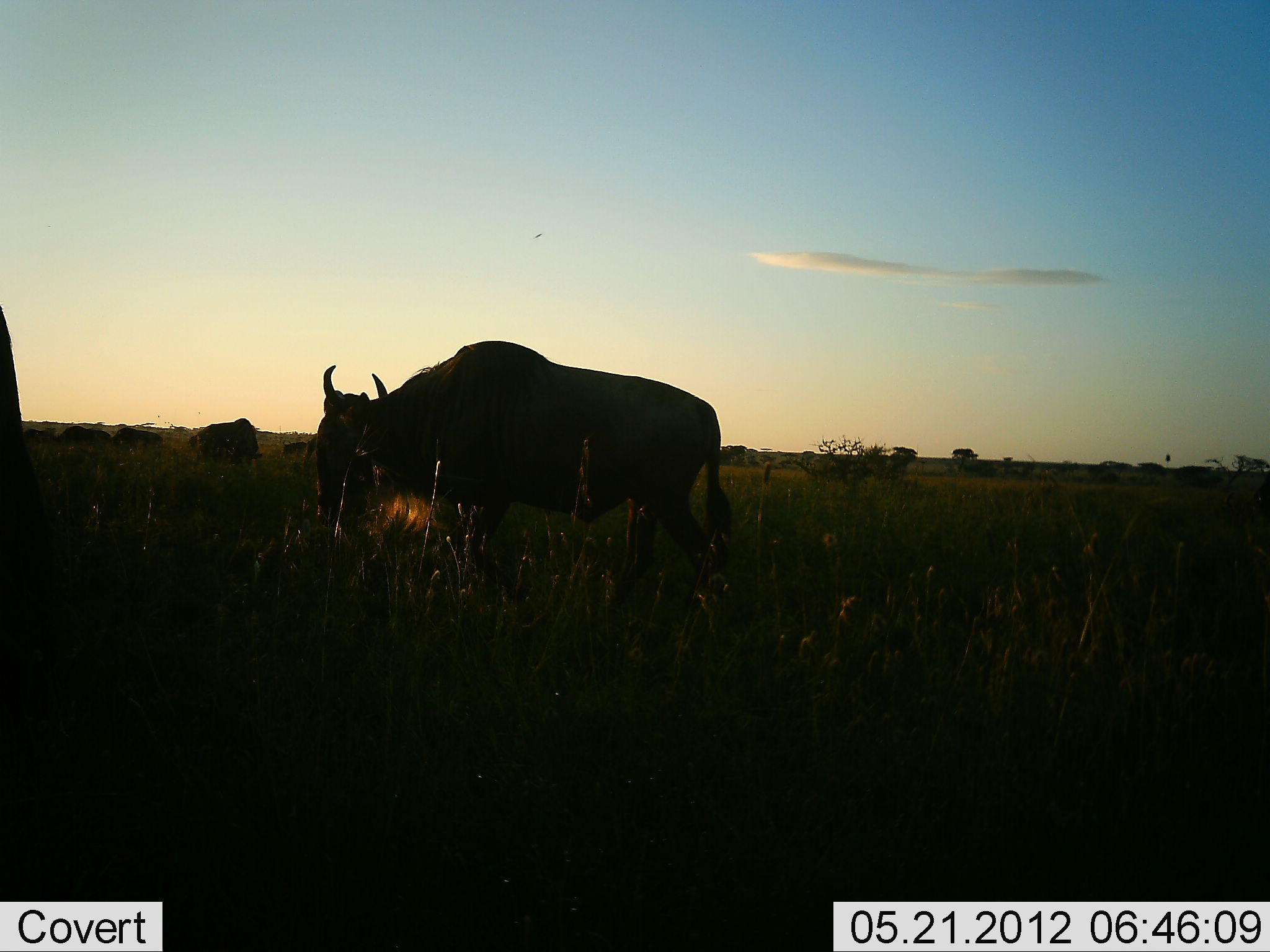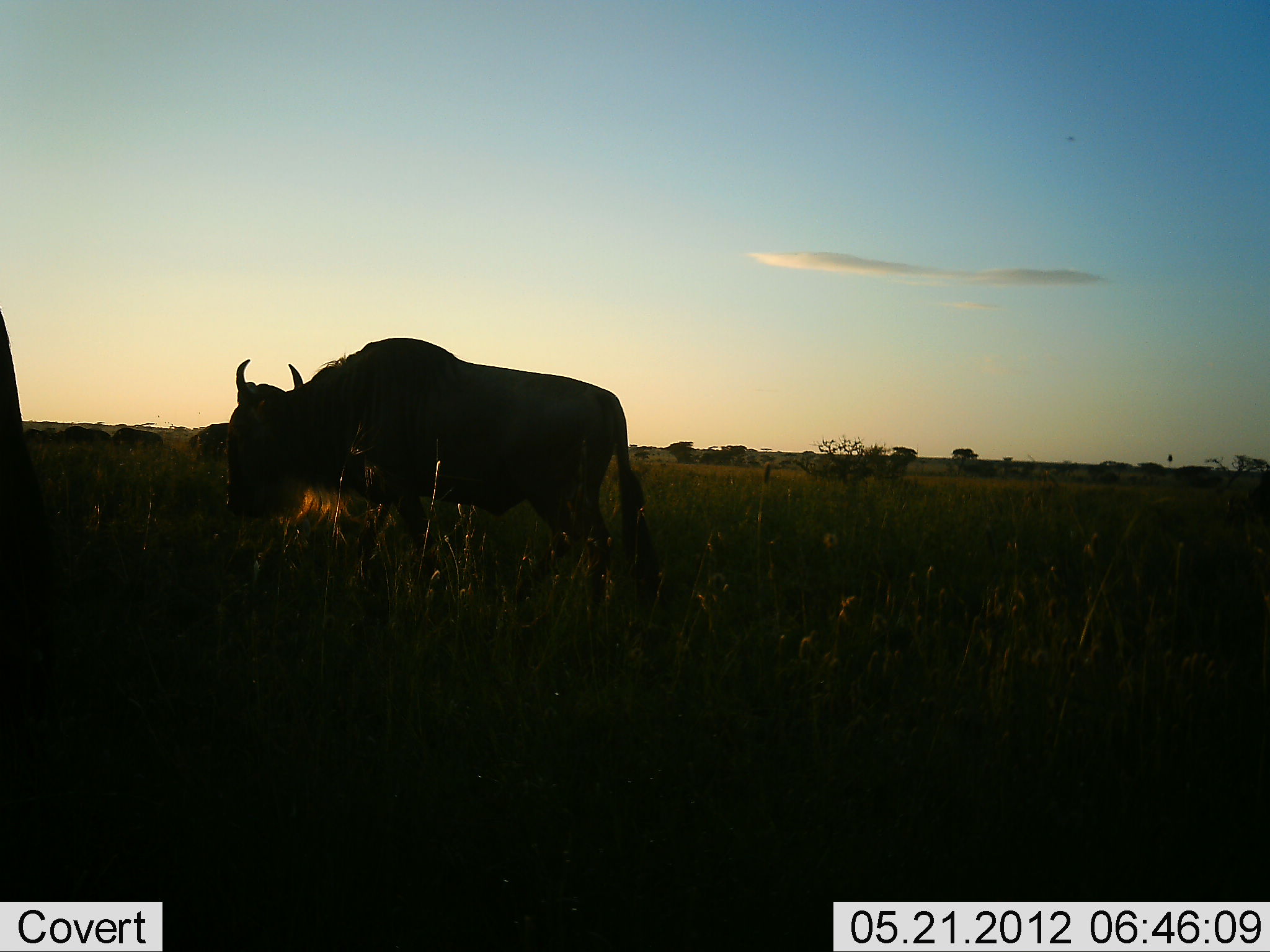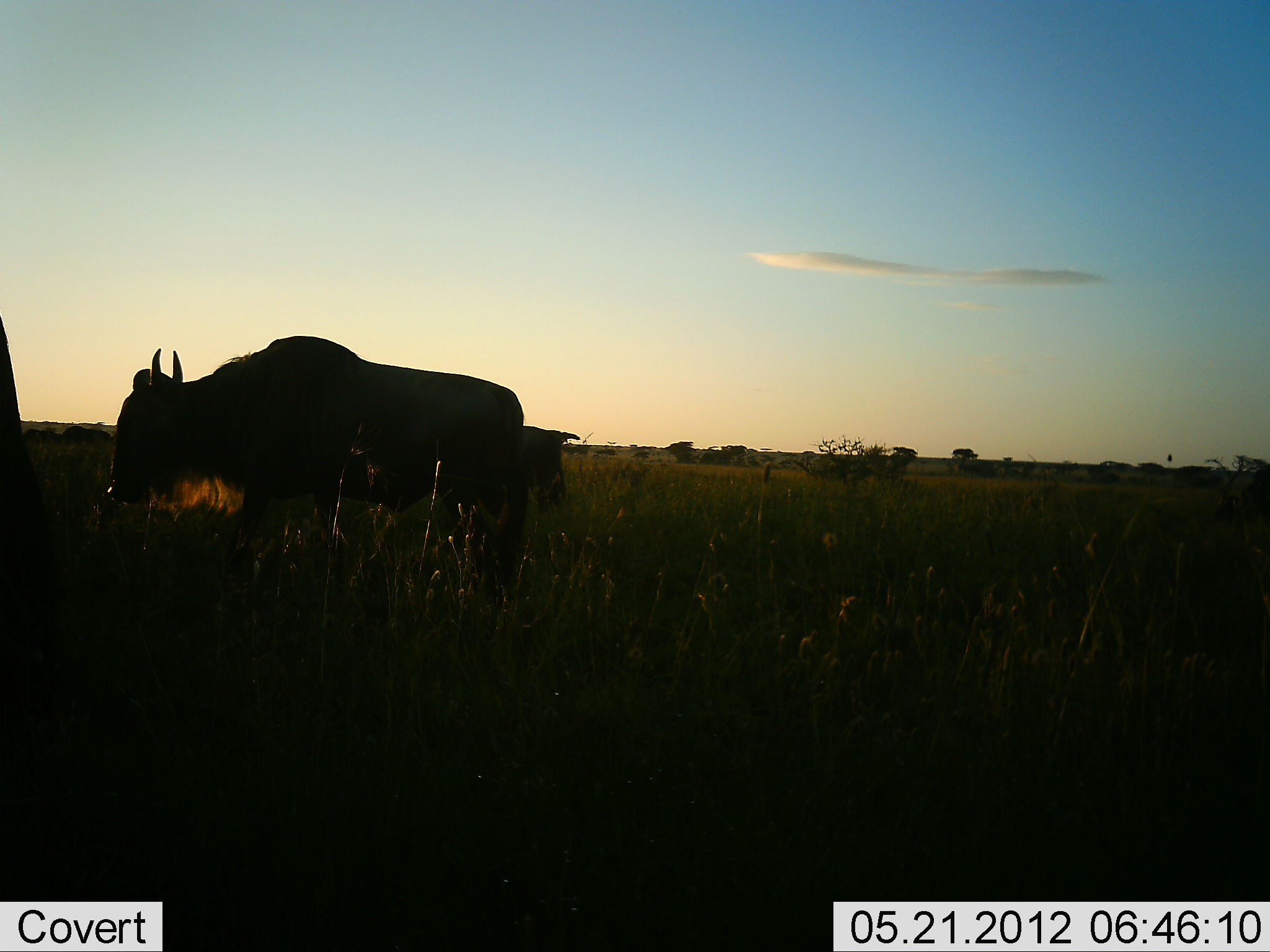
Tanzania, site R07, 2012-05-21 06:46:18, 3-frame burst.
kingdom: Animalia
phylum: Chordata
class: Mammalia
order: Artiodactyla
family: Bovidae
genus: Connochaetes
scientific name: Connochaetes taurinus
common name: blue wildebeest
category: wildebeest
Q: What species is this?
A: Wildebeest (blue wildebeest) (Connochaetes taurinus).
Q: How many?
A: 3.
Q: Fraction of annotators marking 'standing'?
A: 40%.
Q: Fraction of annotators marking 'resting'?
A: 10%.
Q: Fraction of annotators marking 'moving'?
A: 100%.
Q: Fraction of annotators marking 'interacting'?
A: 0%.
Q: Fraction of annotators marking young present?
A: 0%.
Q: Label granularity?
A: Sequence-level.